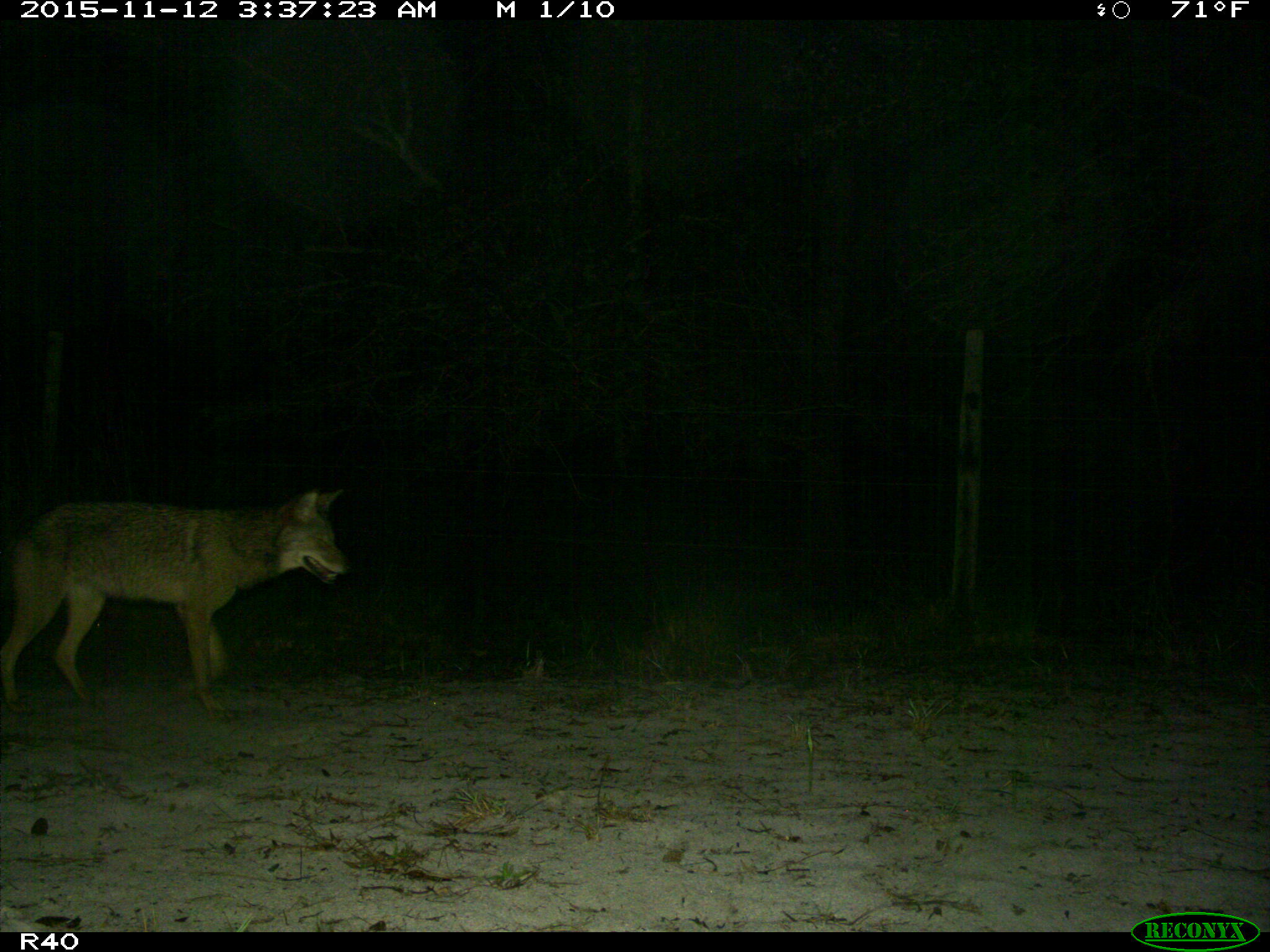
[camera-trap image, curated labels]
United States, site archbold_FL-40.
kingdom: Animalia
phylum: Chordata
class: Mammalia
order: Carnivora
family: Canidae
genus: Canis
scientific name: Canis latrans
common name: coyote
Canis latrans (coyote).